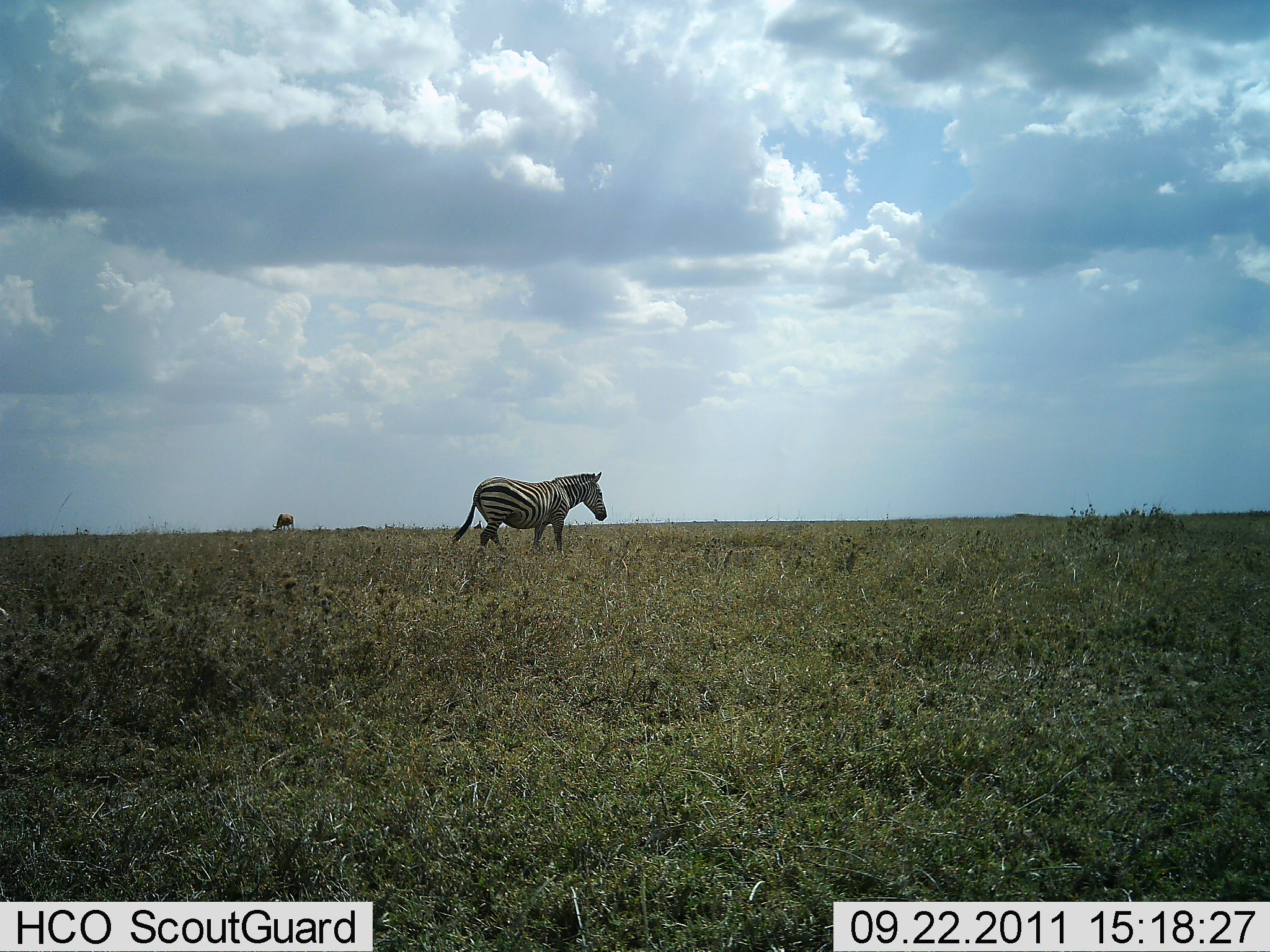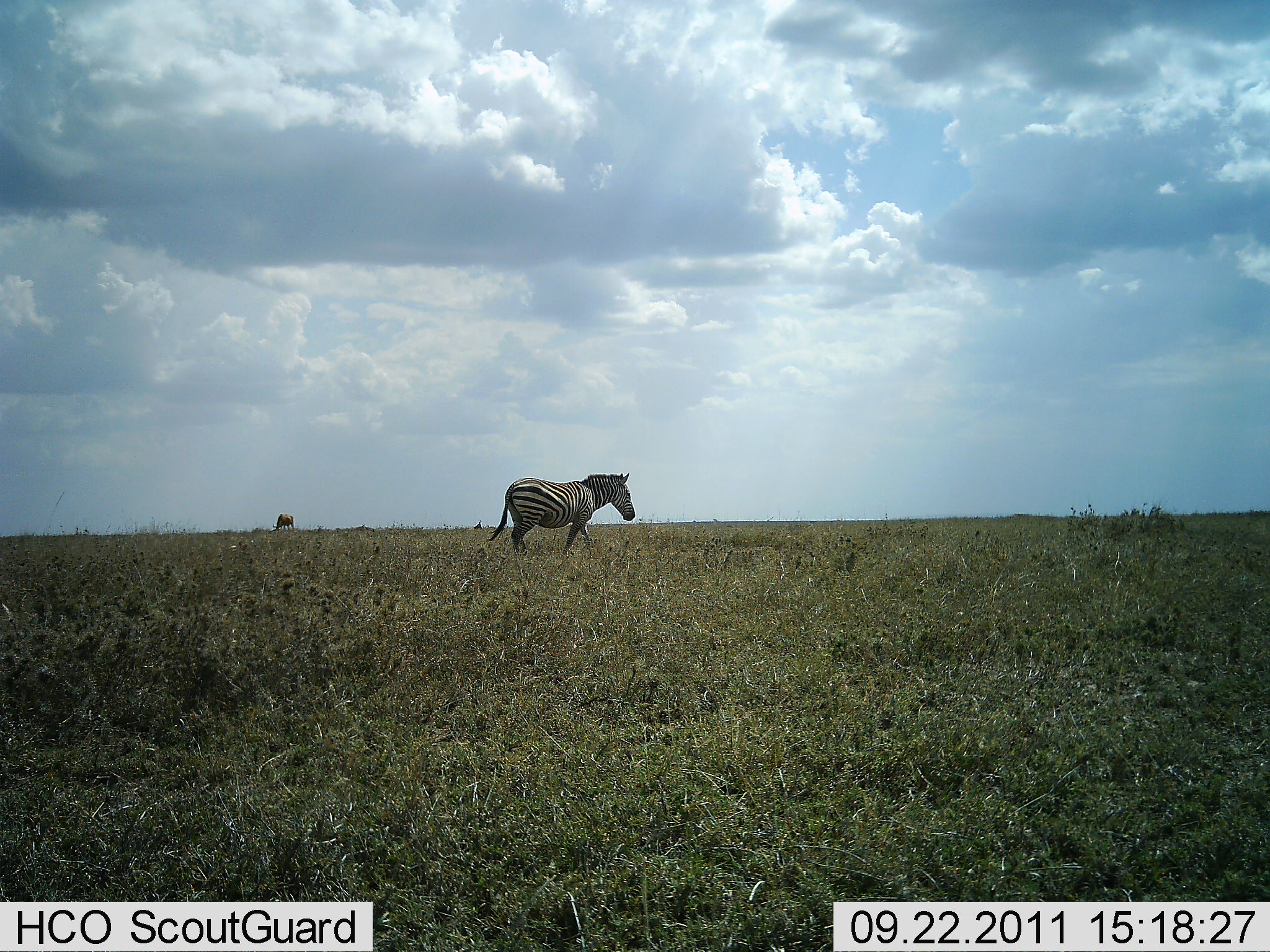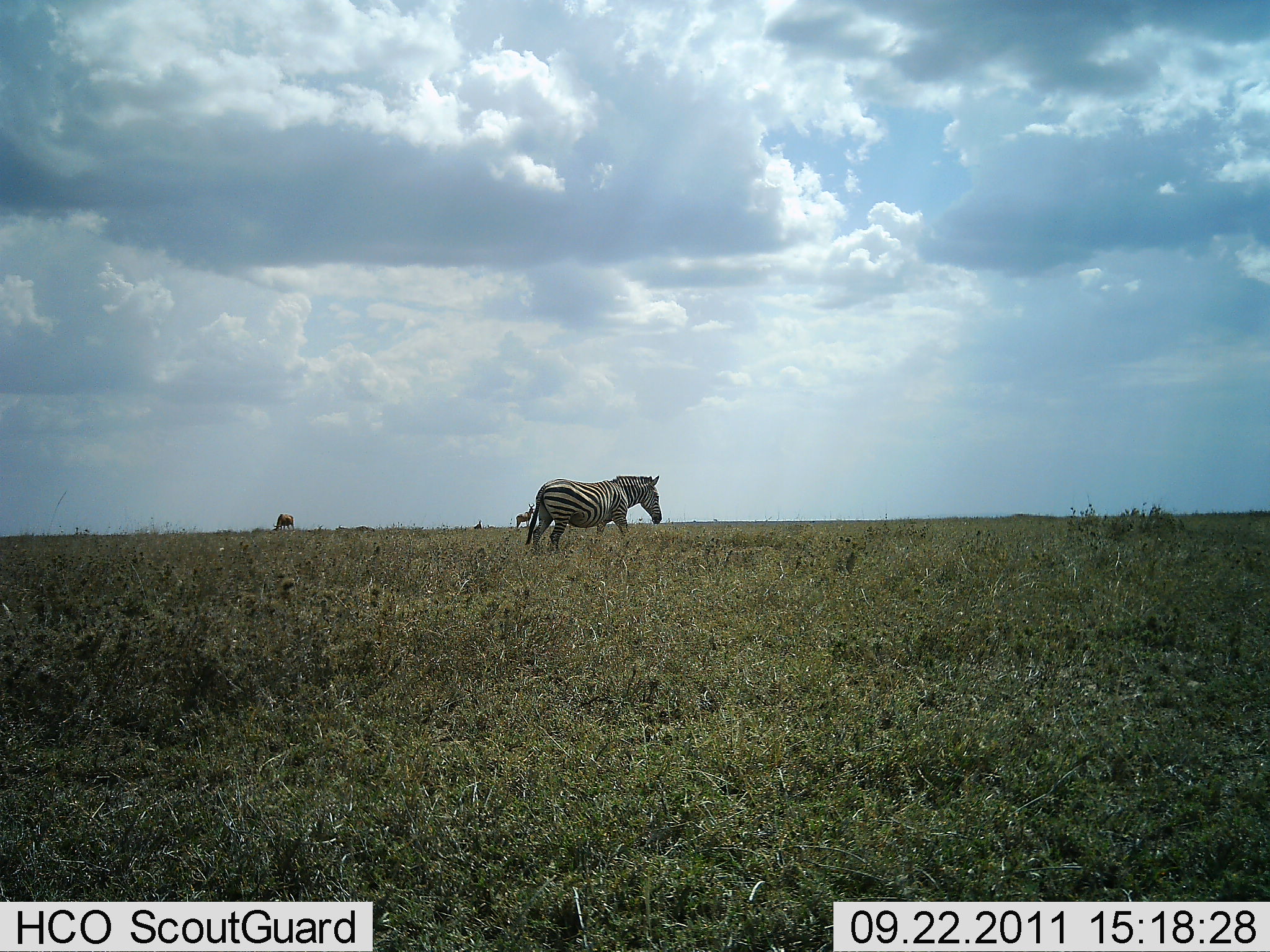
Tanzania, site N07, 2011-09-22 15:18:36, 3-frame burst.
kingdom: Animalia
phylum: Chordata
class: Mammalia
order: Perissodactyla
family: Equidae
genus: Equus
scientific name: Equus quagga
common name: plains zebra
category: zebra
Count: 1.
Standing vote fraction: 6%.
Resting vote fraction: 0%.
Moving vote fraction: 100%.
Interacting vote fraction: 0%.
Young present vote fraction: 0%.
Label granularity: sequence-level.